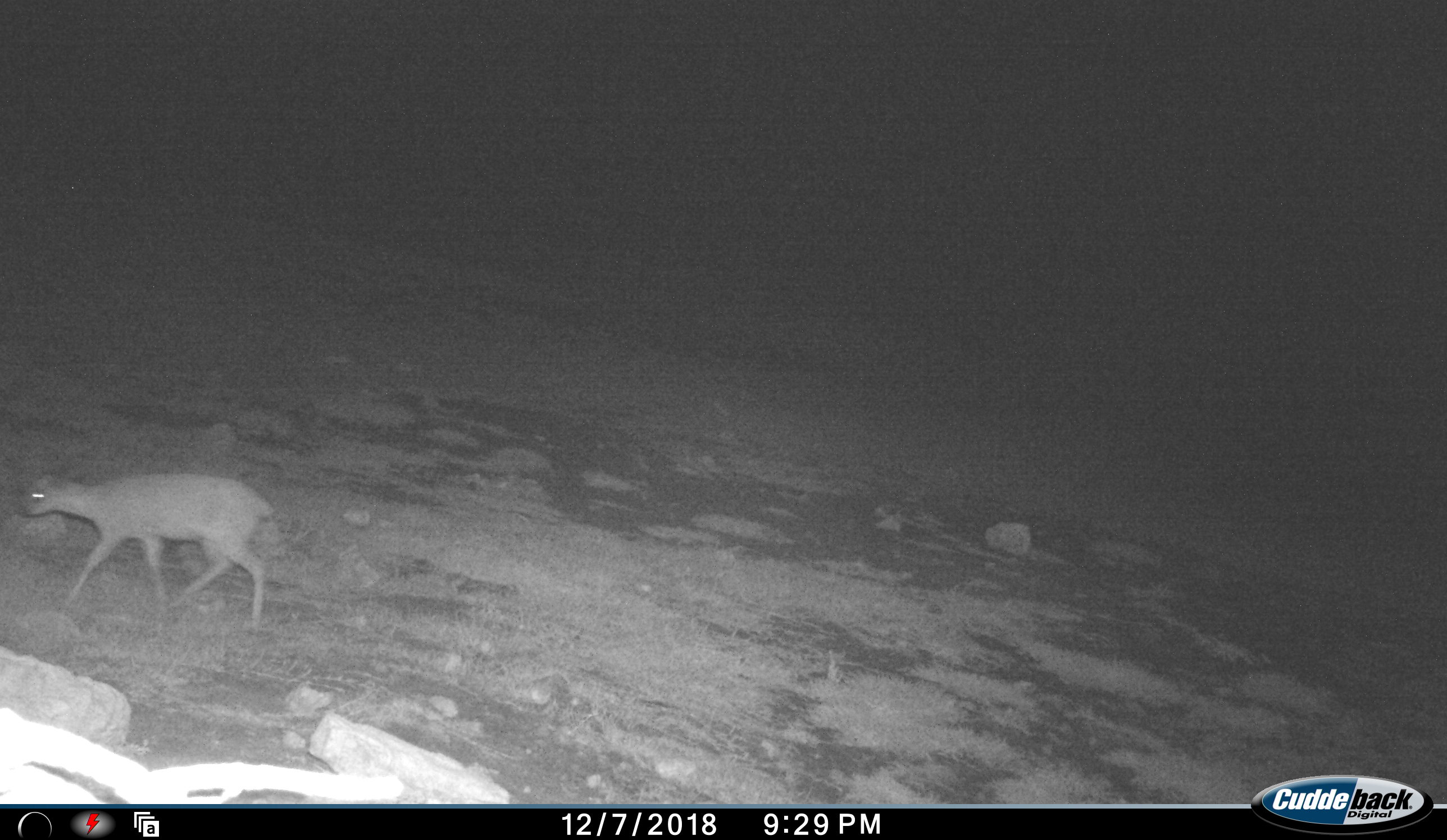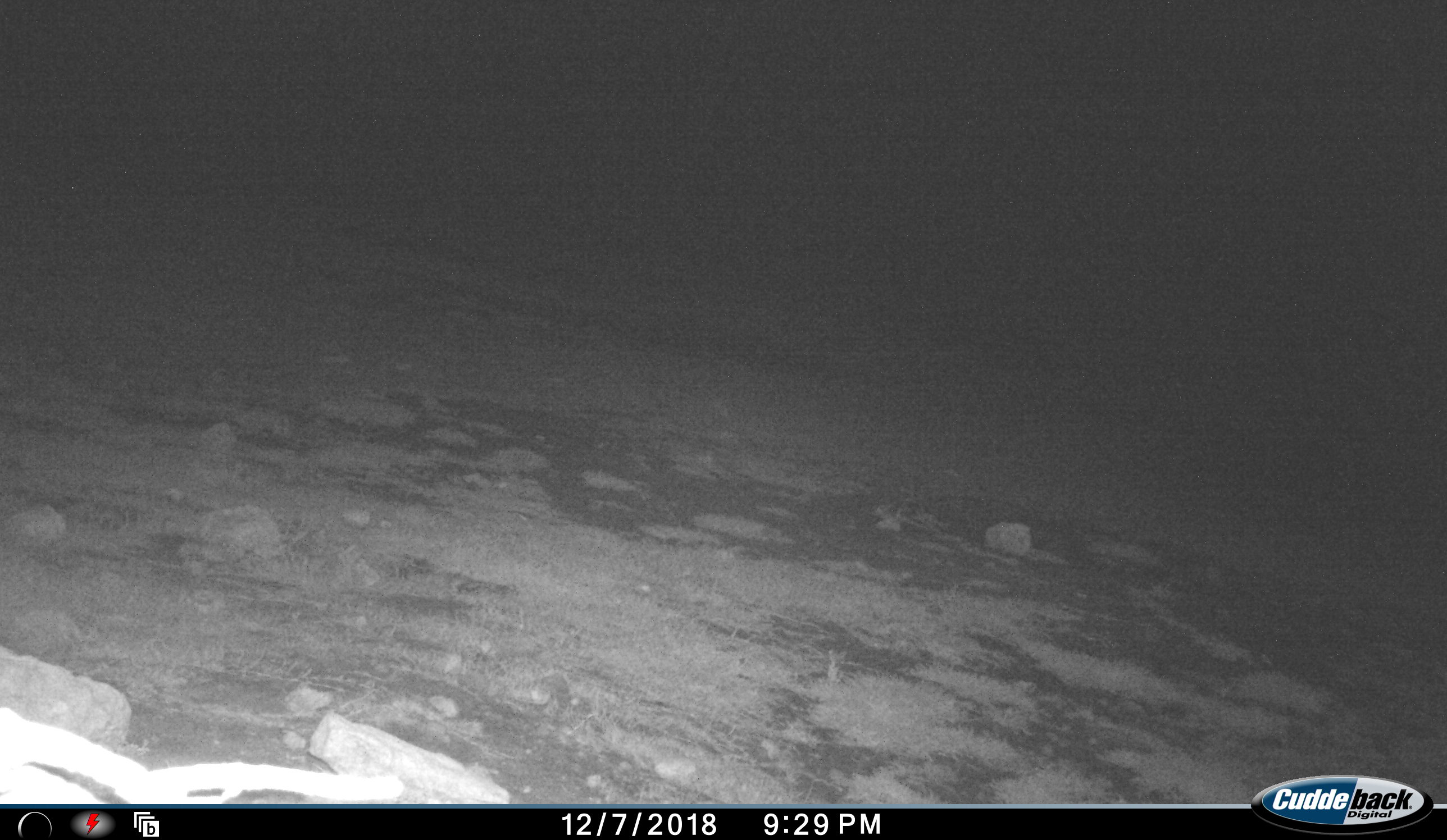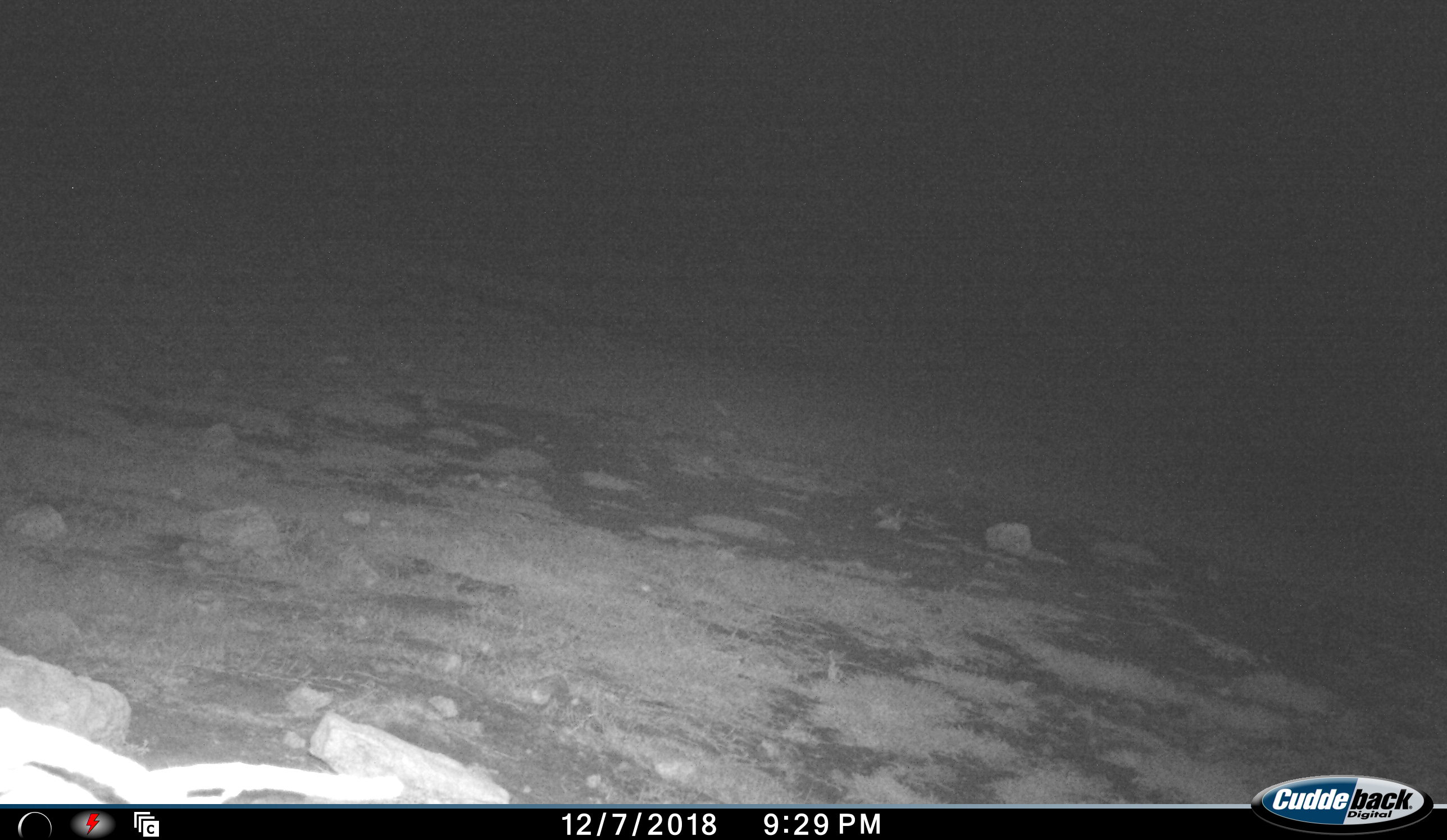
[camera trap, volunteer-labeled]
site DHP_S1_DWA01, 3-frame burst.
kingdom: Animalia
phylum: Chordata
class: Mammalia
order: Artiodactyla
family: Bovidae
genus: Oreotragus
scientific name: Oreotragus oreotragus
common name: klipspringer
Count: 1.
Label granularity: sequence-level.